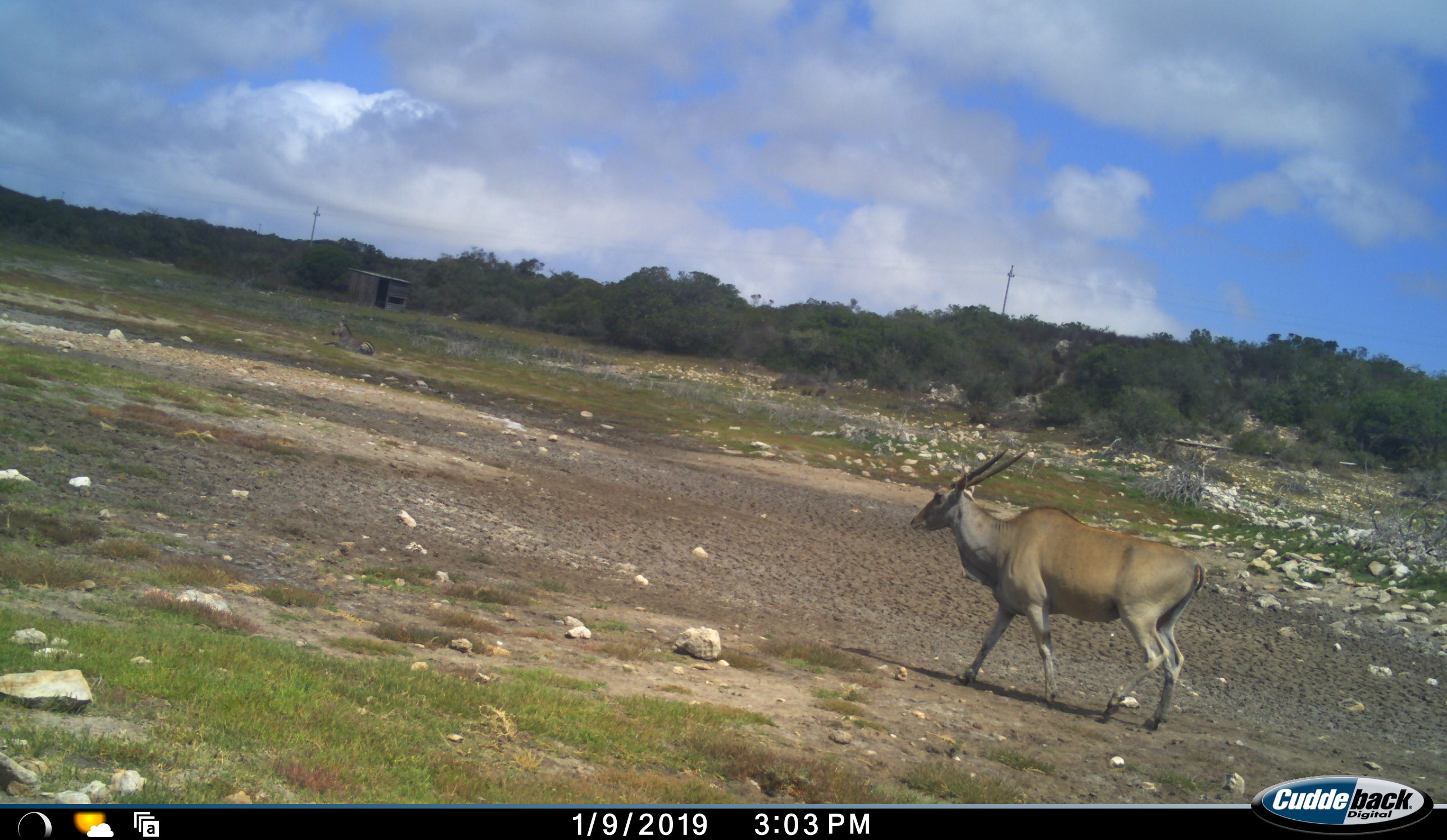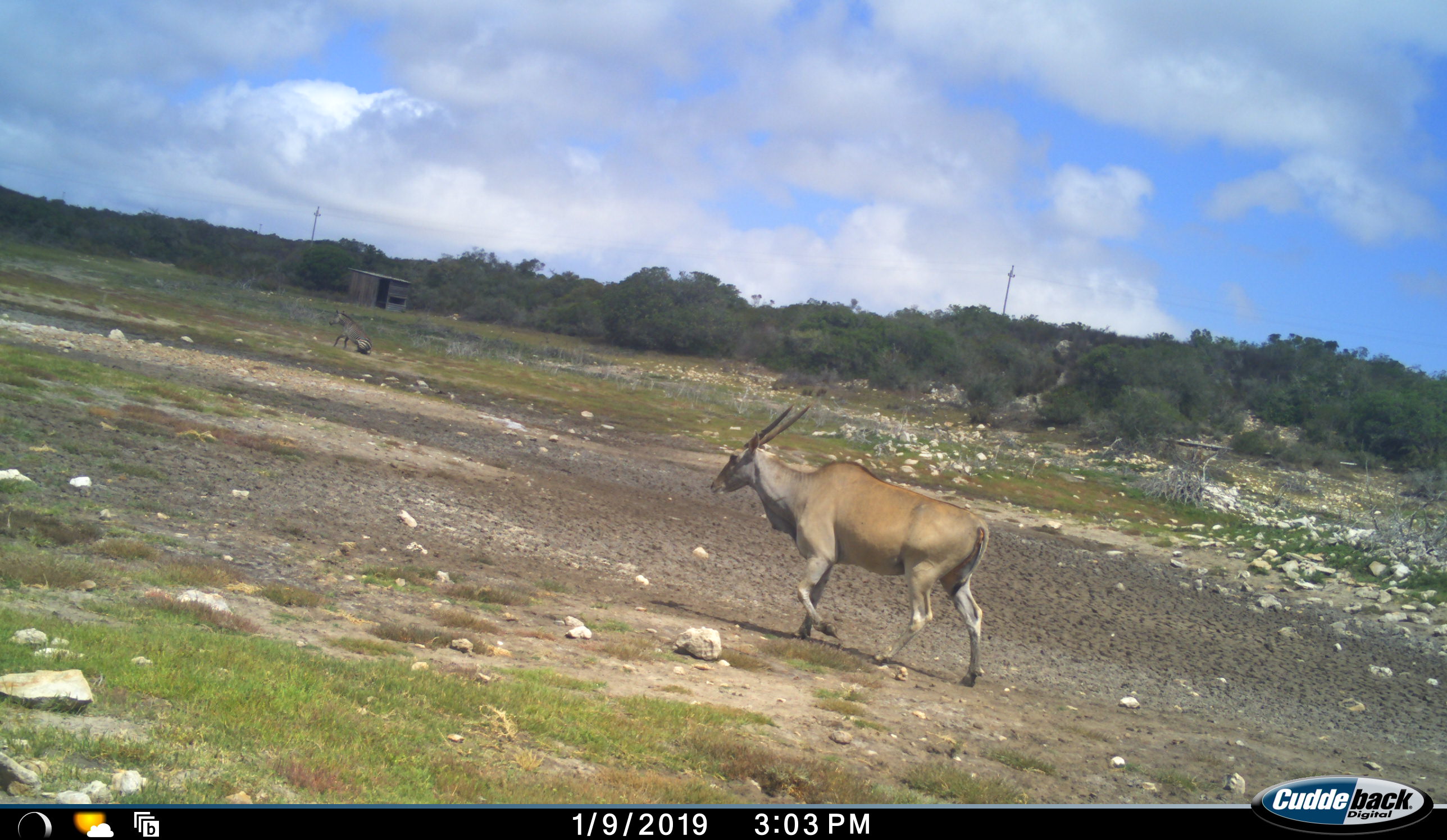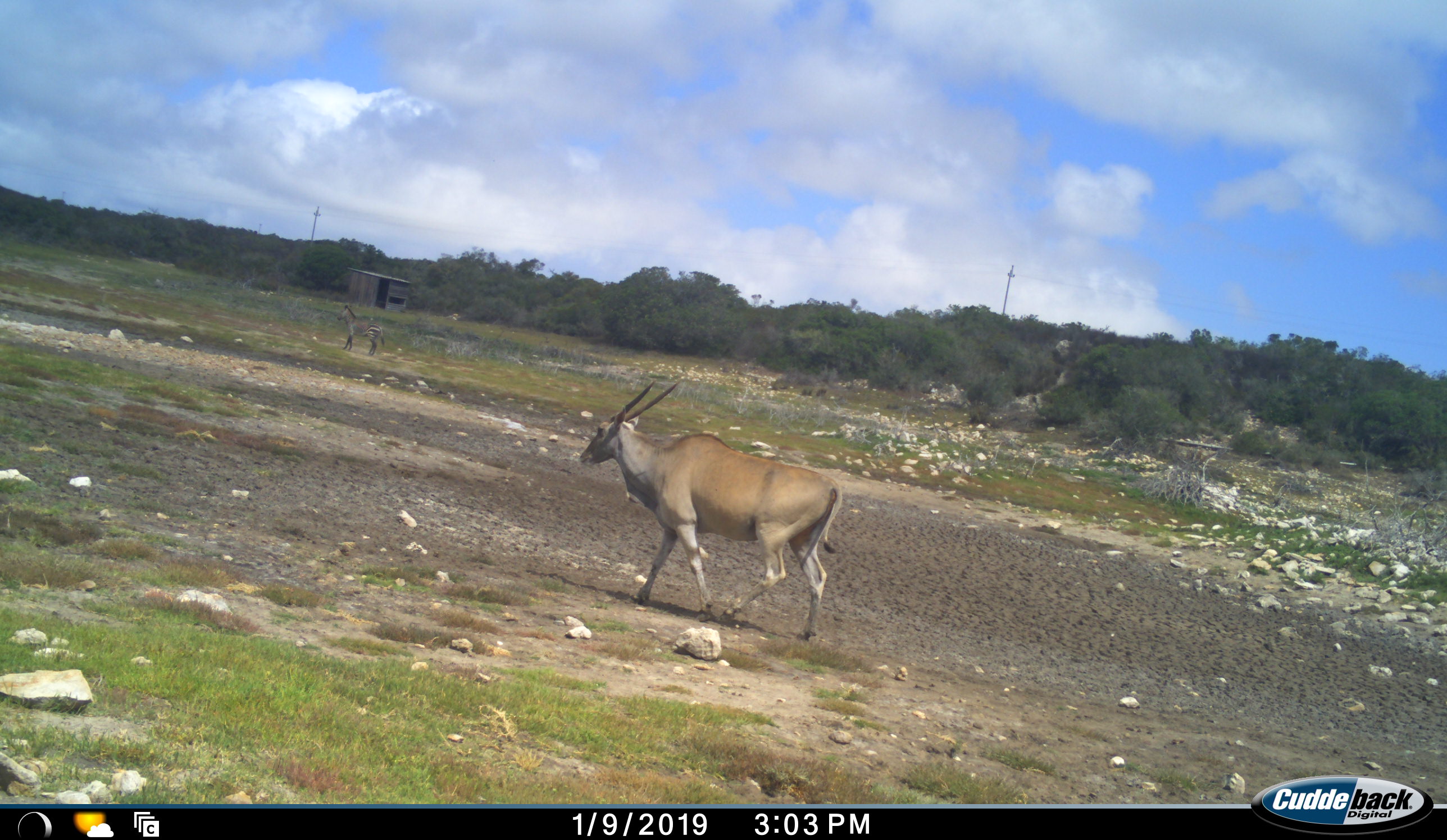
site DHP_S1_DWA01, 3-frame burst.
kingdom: Animalia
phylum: Chordata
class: Mammalia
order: Artiodactyla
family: Bovidae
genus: Tragelaphus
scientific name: Tragelaphus oryx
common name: eland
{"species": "eland (Tragelaphus oryx)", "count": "1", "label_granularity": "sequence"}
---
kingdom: Animalia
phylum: Chordata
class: Mammalia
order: Perissodactyla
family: Equidae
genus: Equus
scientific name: Equus zebra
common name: mountain zebra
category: zebramountain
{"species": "zebramountain (mountain zebra) (Equus zebra)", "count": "1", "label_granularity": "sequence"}